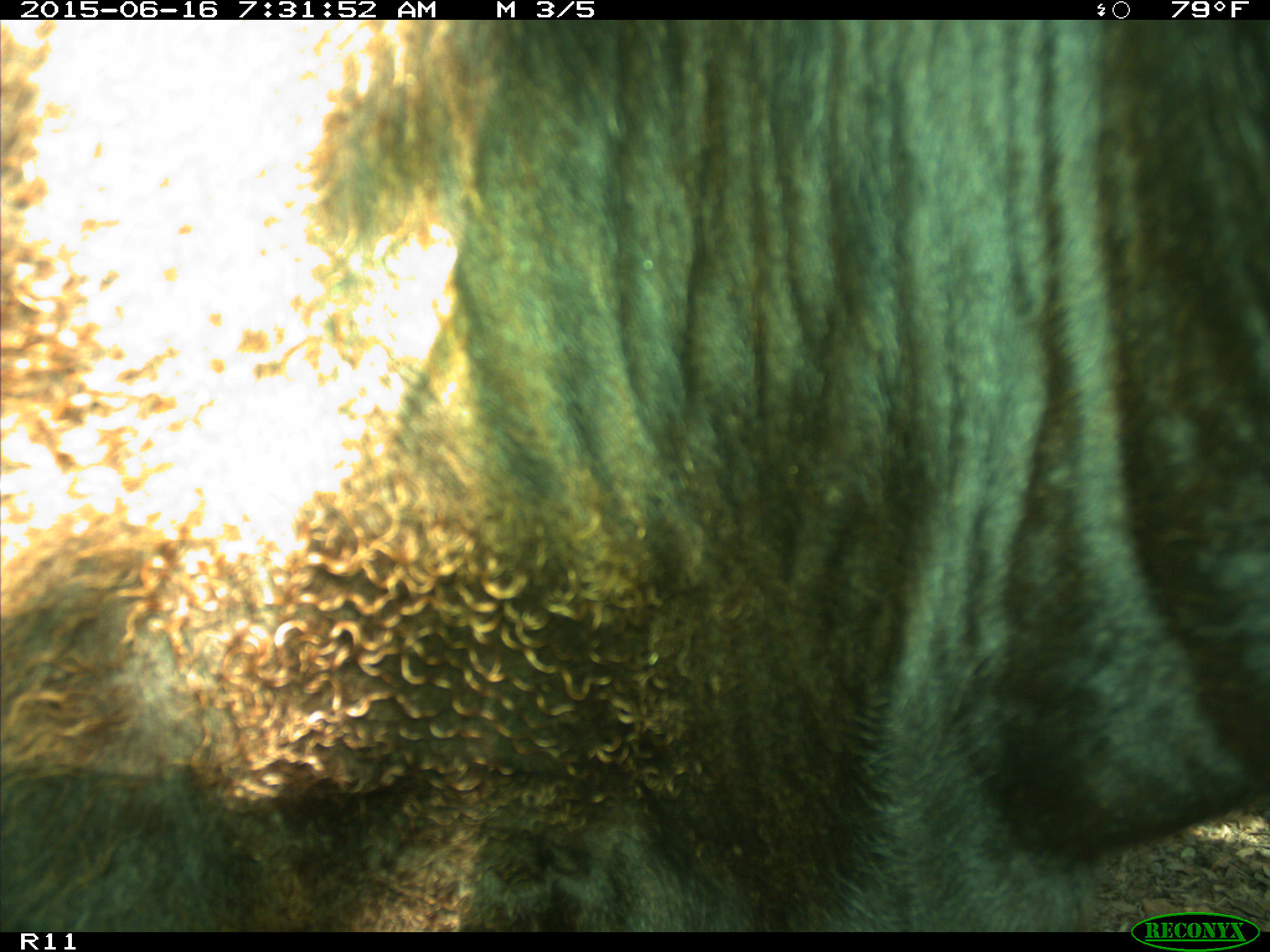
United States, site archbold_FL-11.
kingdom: Animalia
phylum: Chordata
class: Mammalia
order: Artiodactyla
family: Bovidae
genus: Bos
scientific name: Bos taurus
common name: domestic cow